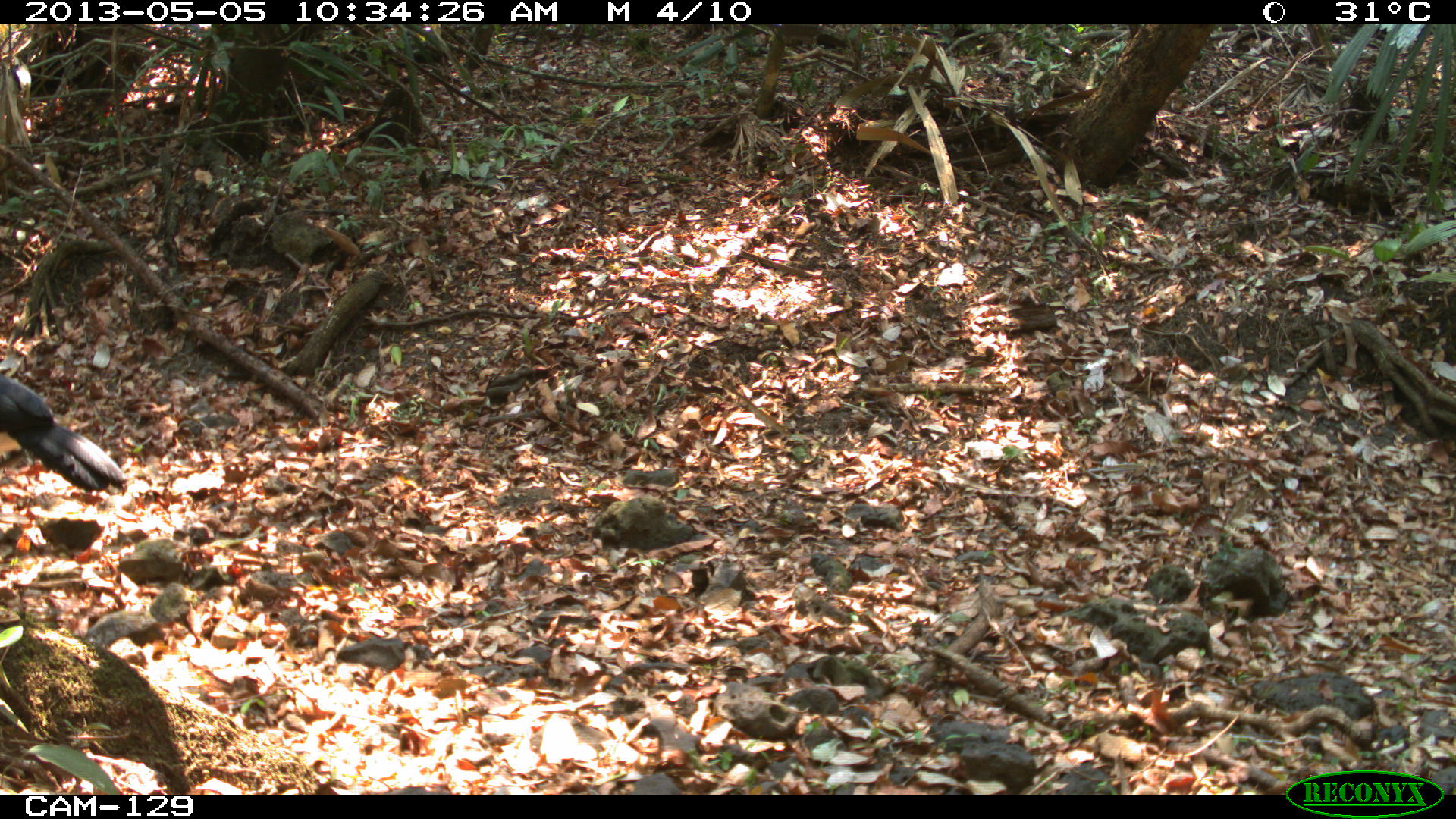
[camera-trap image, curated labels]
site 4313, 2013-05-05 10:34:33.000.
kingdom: Animalia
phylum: Chordata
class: Aves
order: Galliformes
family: Cracidae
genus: Crax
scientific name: Crax rubra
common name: great curassow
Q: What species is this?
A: Crax rubra (great curassow).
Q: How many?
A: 2.